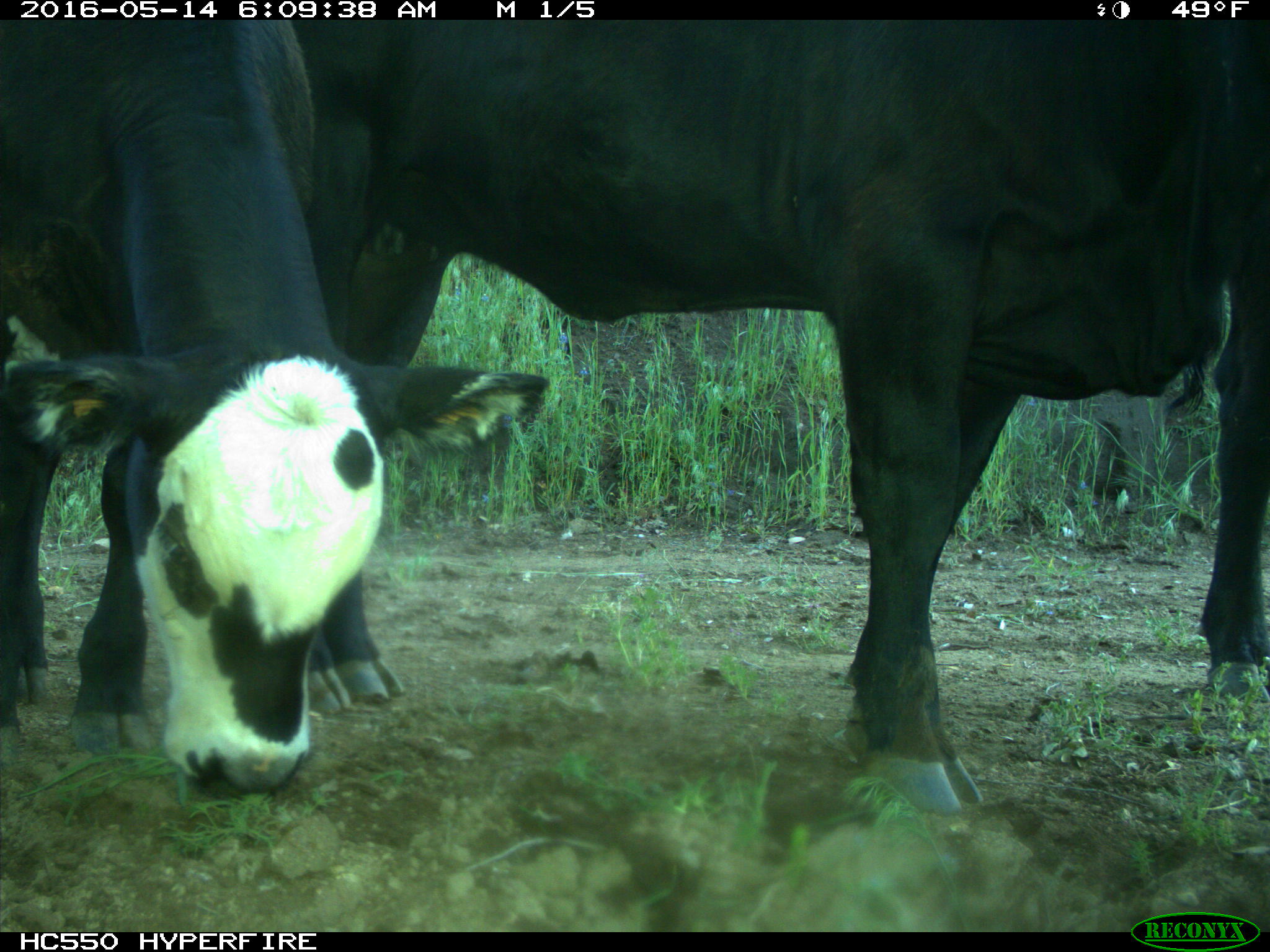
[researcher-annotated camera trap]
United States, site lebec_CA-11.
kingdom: Animalia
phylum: Chordata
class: Mammalia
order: Artiodactyla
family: Bovidae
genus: Bos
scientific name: Bos taurus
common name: domestic cow